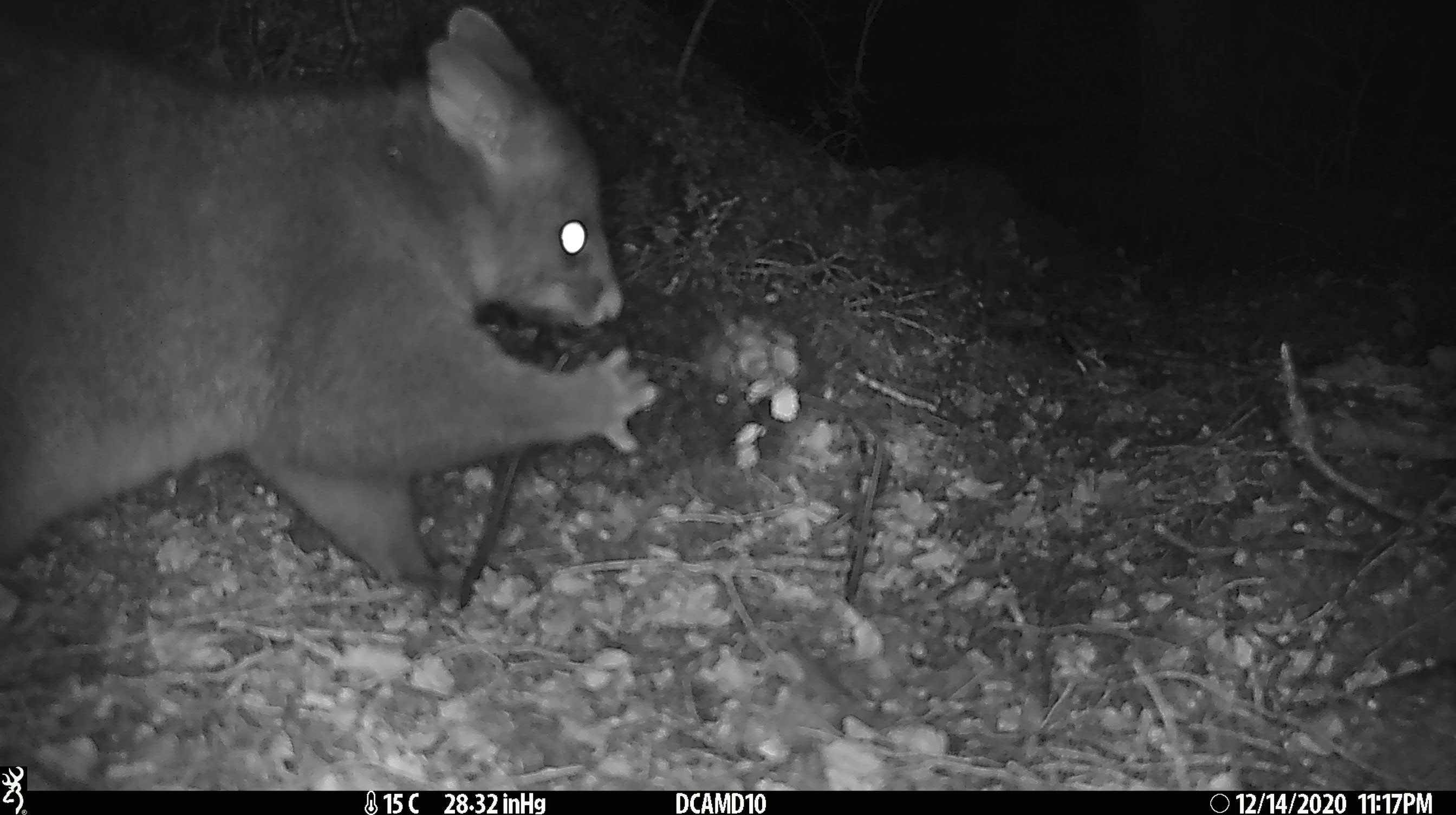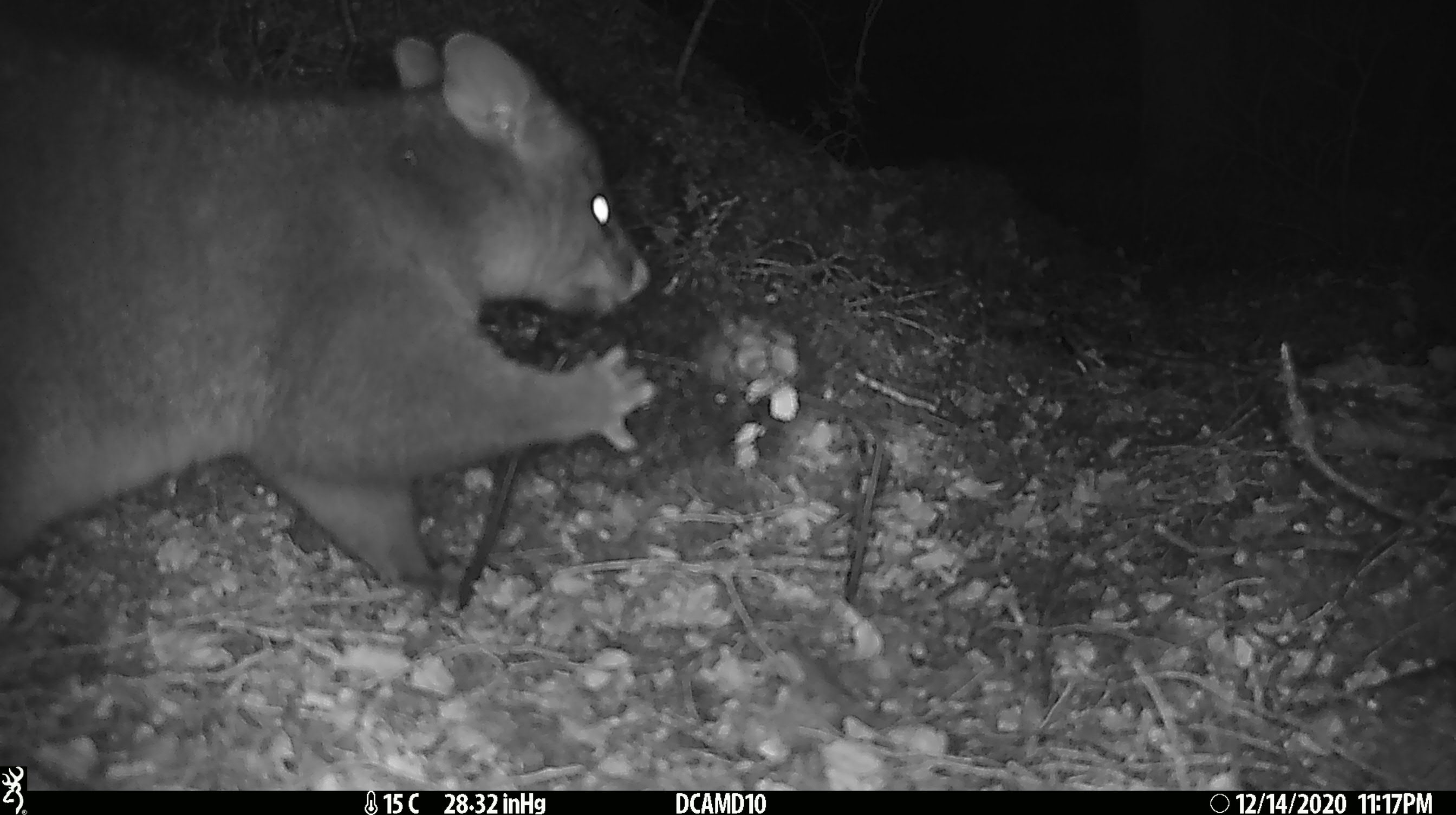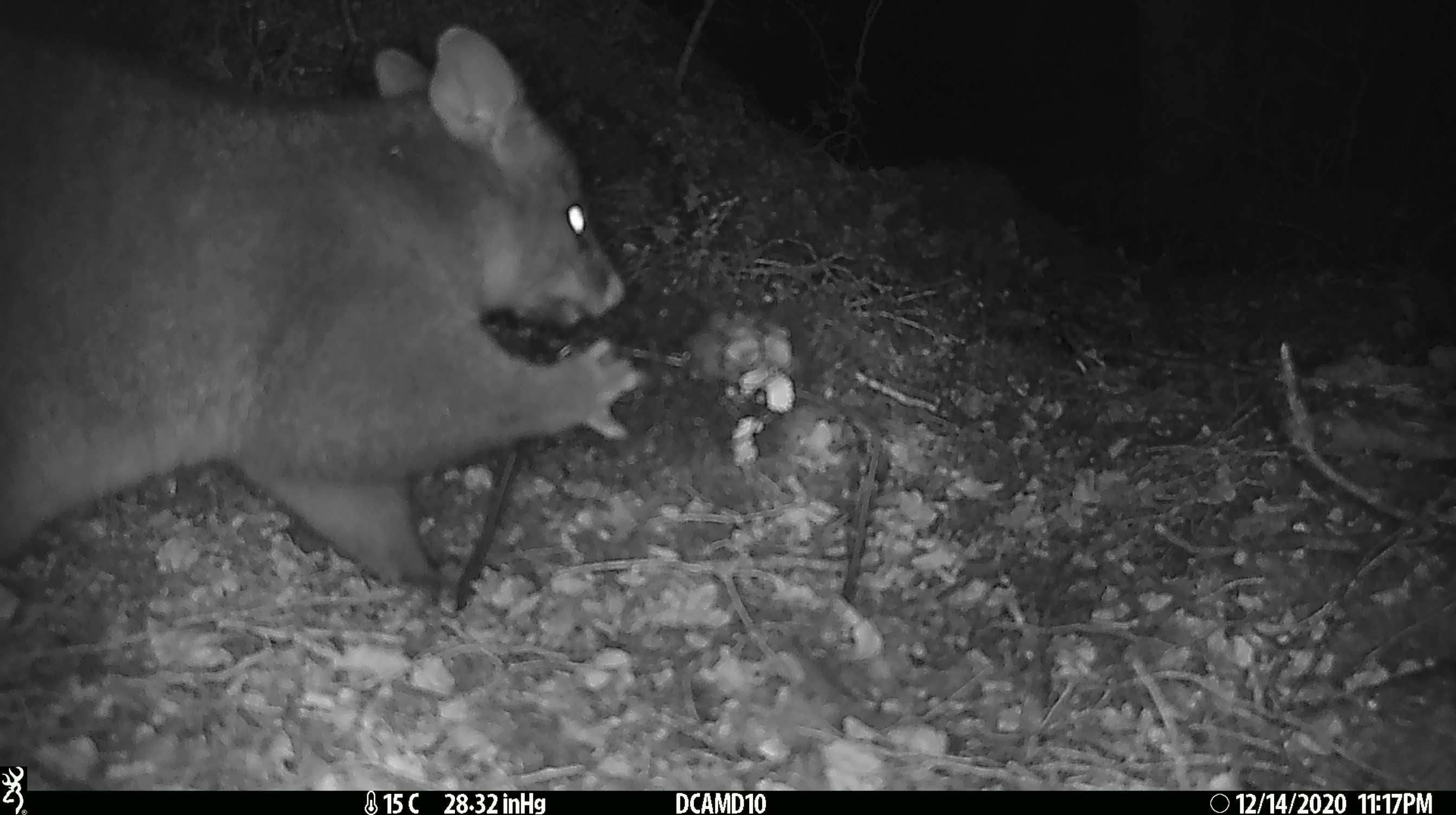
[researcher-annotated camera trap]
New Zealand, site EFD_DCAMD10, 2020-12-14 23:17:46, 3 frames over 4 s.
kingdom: Animalia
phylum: Chordata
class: Mammalia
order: Diprotodontia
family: Phalangeridae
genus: Trichosurus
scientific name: Trichosurus vulpecula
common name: common brushtail possum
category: possum